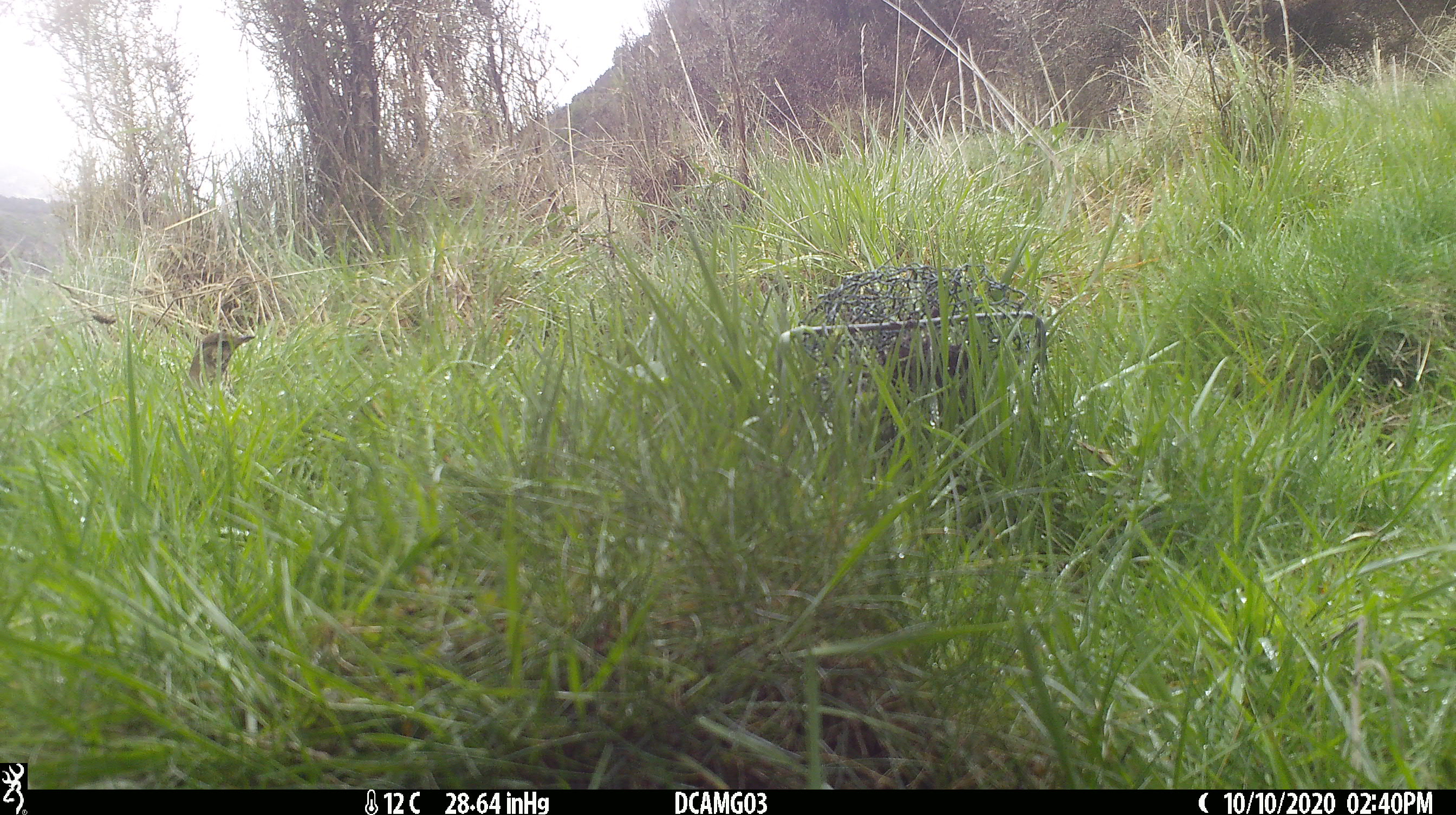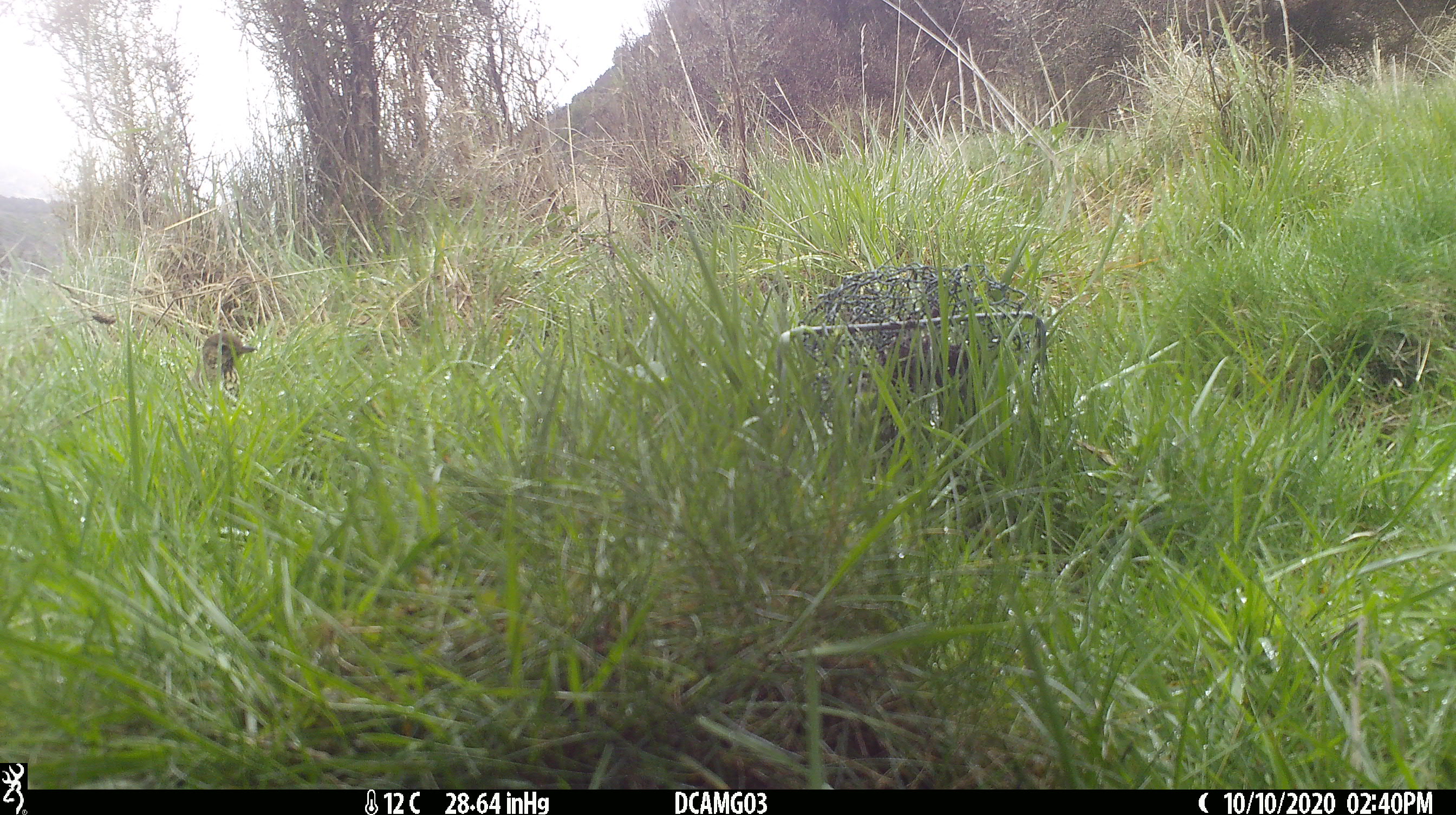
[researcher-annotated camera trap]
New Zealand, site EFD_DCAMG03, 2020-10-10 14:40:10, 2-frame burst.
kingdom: Animalia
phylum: Chordata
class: Aves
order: Passeriformes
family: Turdidae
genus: Turdus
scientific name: Turdus philomelos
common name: song thrush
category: thrush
Thrush (song thrush) (Turdus philomelos).